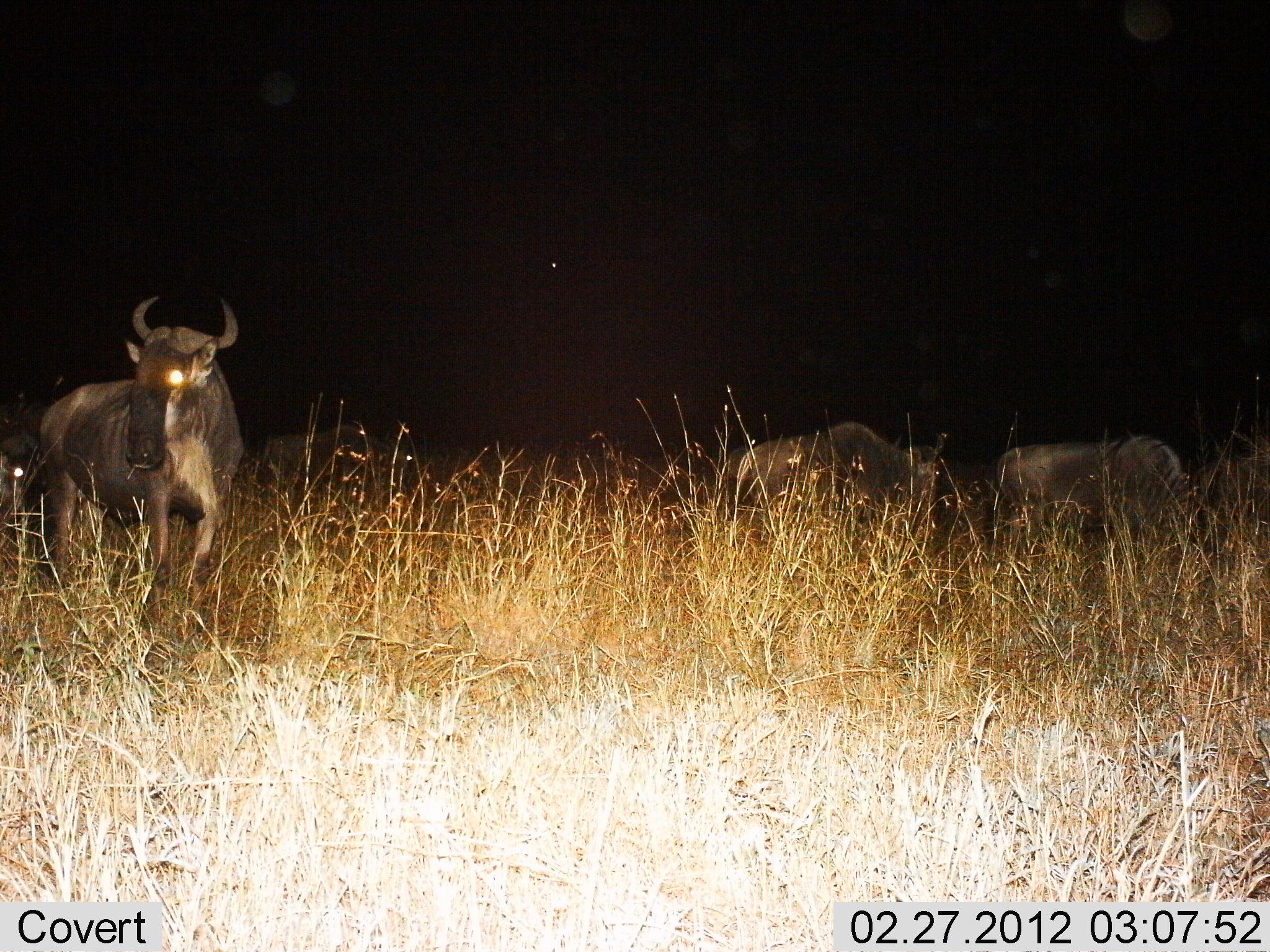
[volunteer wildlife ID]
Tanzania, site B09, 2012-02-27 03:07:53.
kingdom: Animalia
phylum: Chordata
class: Mammalia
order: Artiodactyla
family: Bovidae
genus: Connochaetes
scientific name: Connochaetes taurinus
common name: blue wildebeest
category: wildebeest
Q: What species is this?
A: Wildebeest (blue wildebeest) (Connochaetes taurinus).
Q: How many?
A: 4.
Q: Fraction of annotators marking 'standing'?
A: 60%.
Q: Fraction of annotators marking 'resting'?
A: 5%.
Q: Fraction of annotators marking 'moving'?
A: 30%.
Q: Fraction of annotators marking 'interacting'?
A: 0%.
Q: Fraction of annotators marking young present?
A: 0%.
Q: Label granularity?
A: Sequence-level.